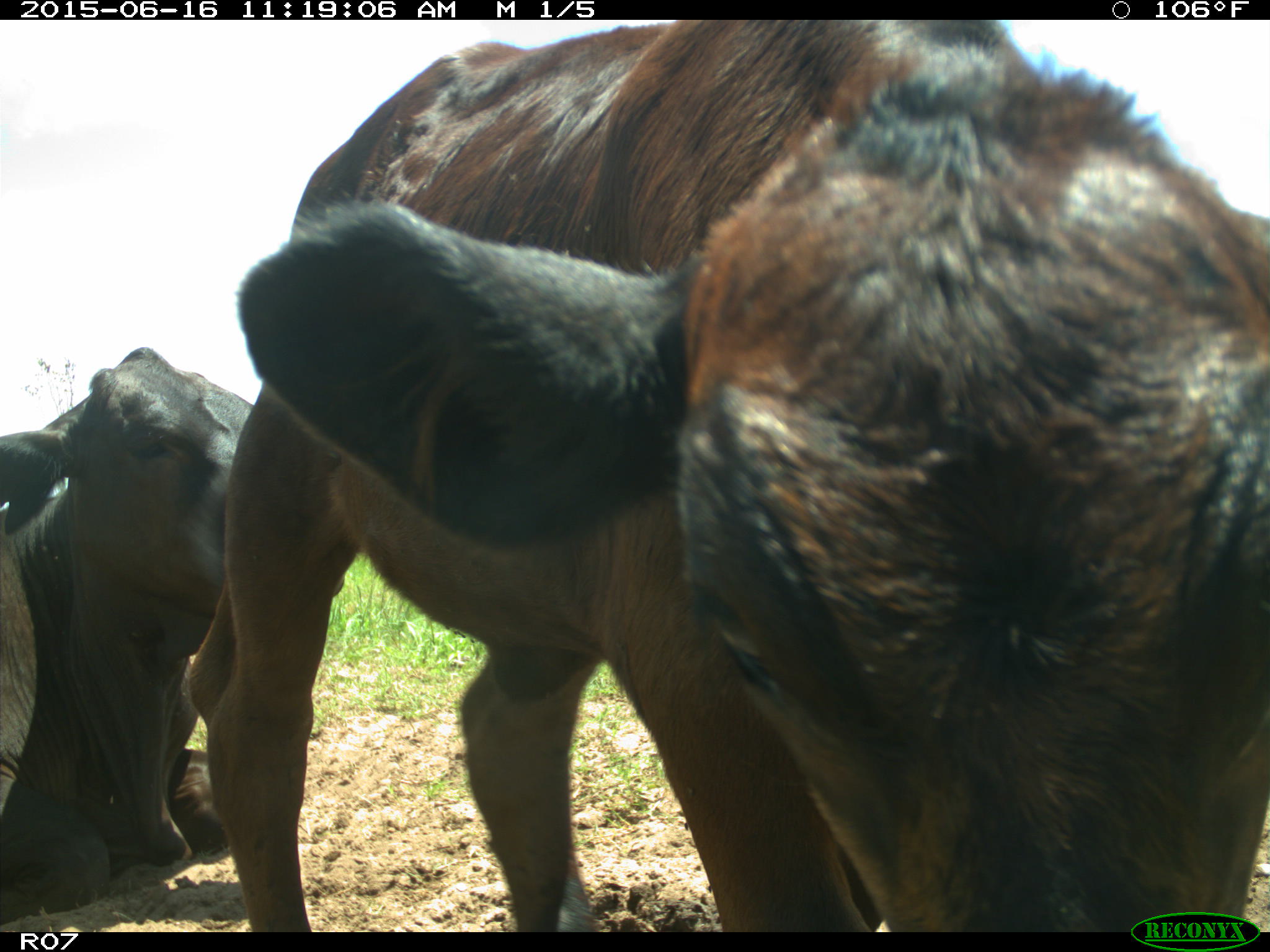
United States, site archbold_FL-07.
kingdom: Animalia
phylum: Chordata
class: Mammalia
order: Artiodactyla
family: Bovidae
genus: Bos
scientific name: Bos taurus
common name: domestic cow